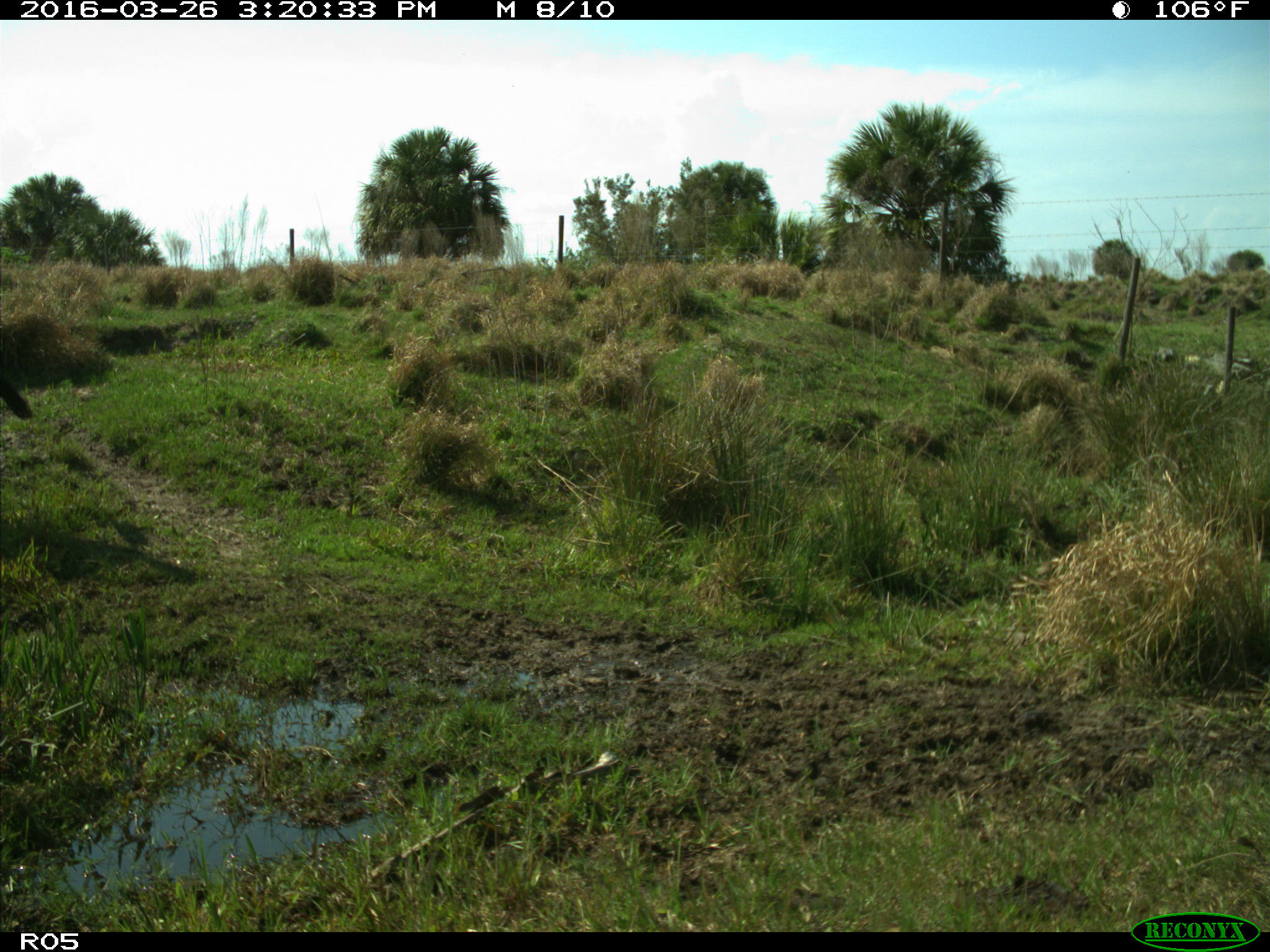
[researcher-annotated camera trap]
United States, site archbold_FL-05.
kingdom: Animalia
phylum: Chordata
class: Mammalia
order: Artiodactyla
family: Bovidae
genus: Bos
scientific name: Bos taurus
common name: domestic cow